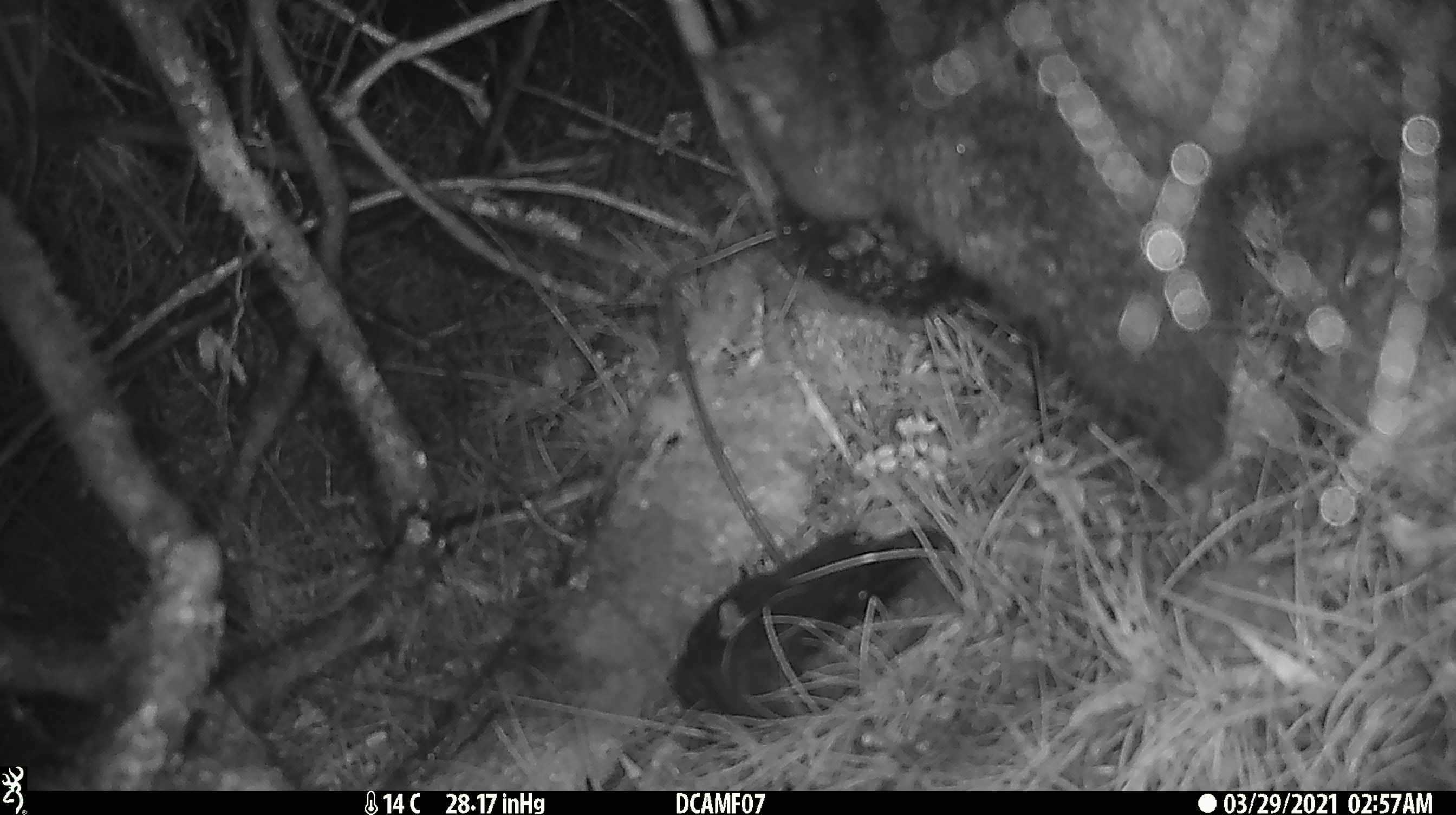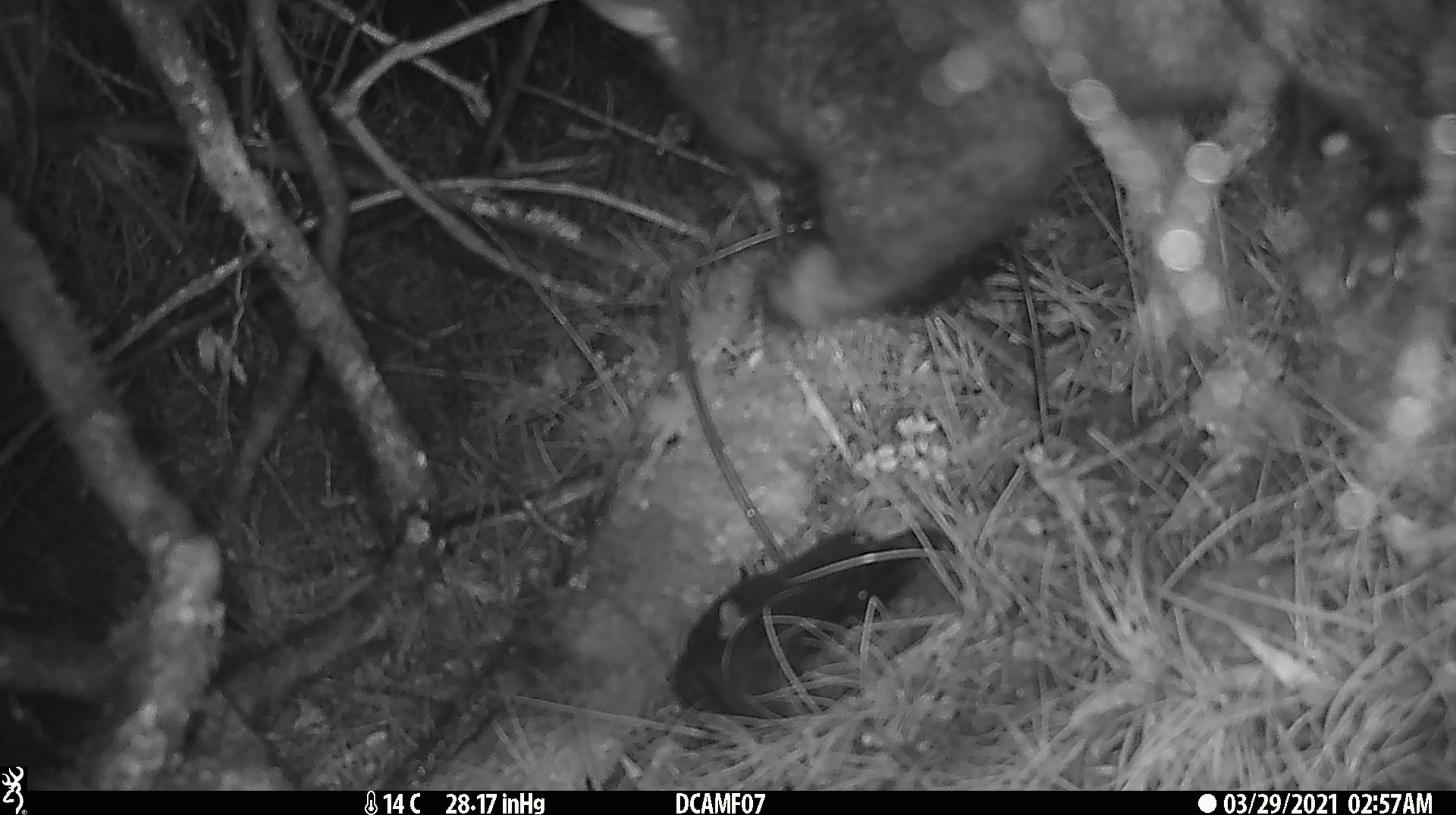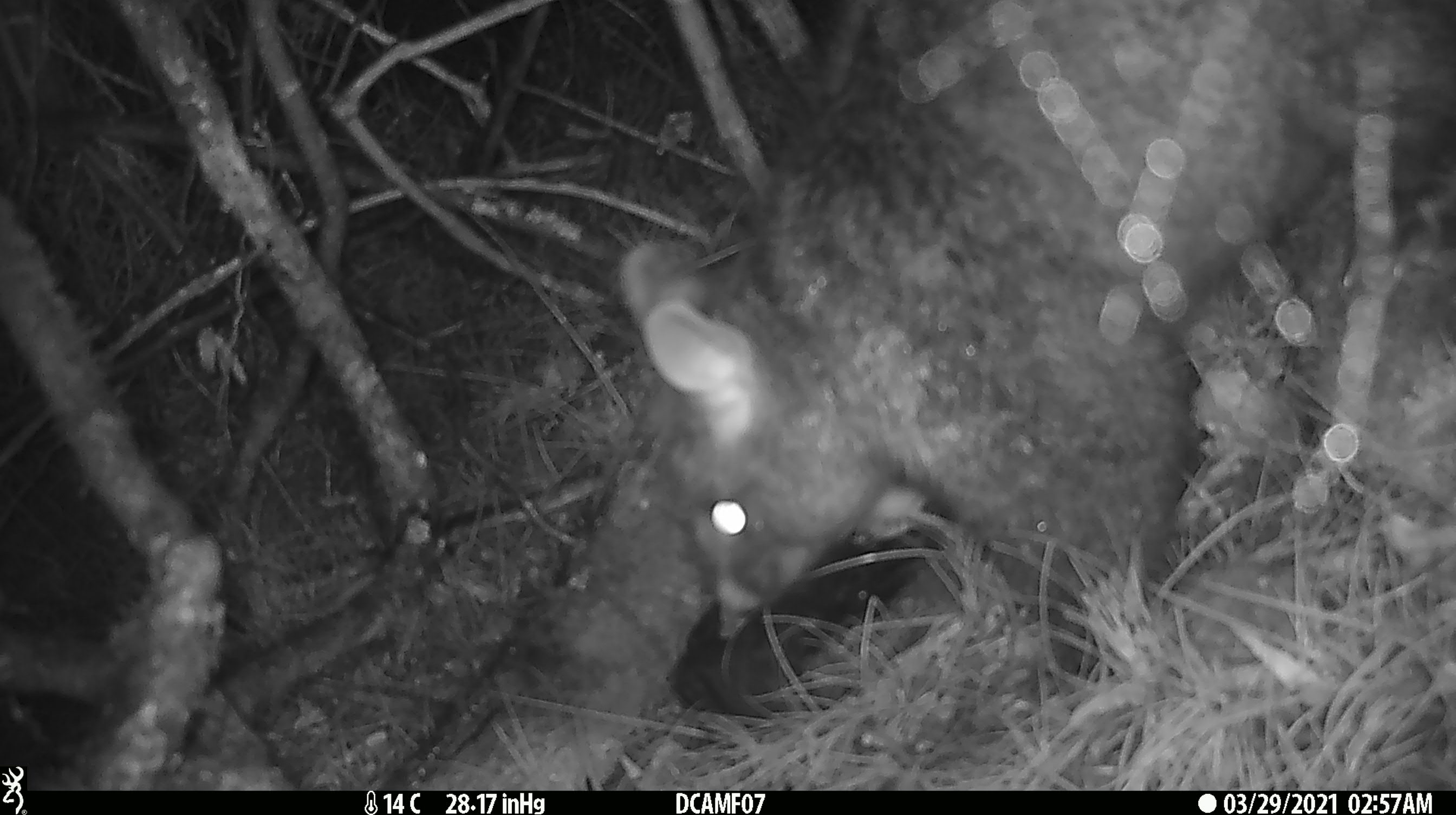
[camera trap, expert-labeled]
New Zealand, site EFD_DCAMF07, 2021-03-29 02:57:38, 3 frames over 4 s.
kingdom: Animalia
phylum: Chordata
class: Mammalia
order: Diprotodontia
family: Phalangeridae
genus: Trichosurus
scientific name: Trichosurus vulpecula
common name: common brushtail possum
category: possum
Possum (common brushtail possum) (Trichosurus vulpecula).